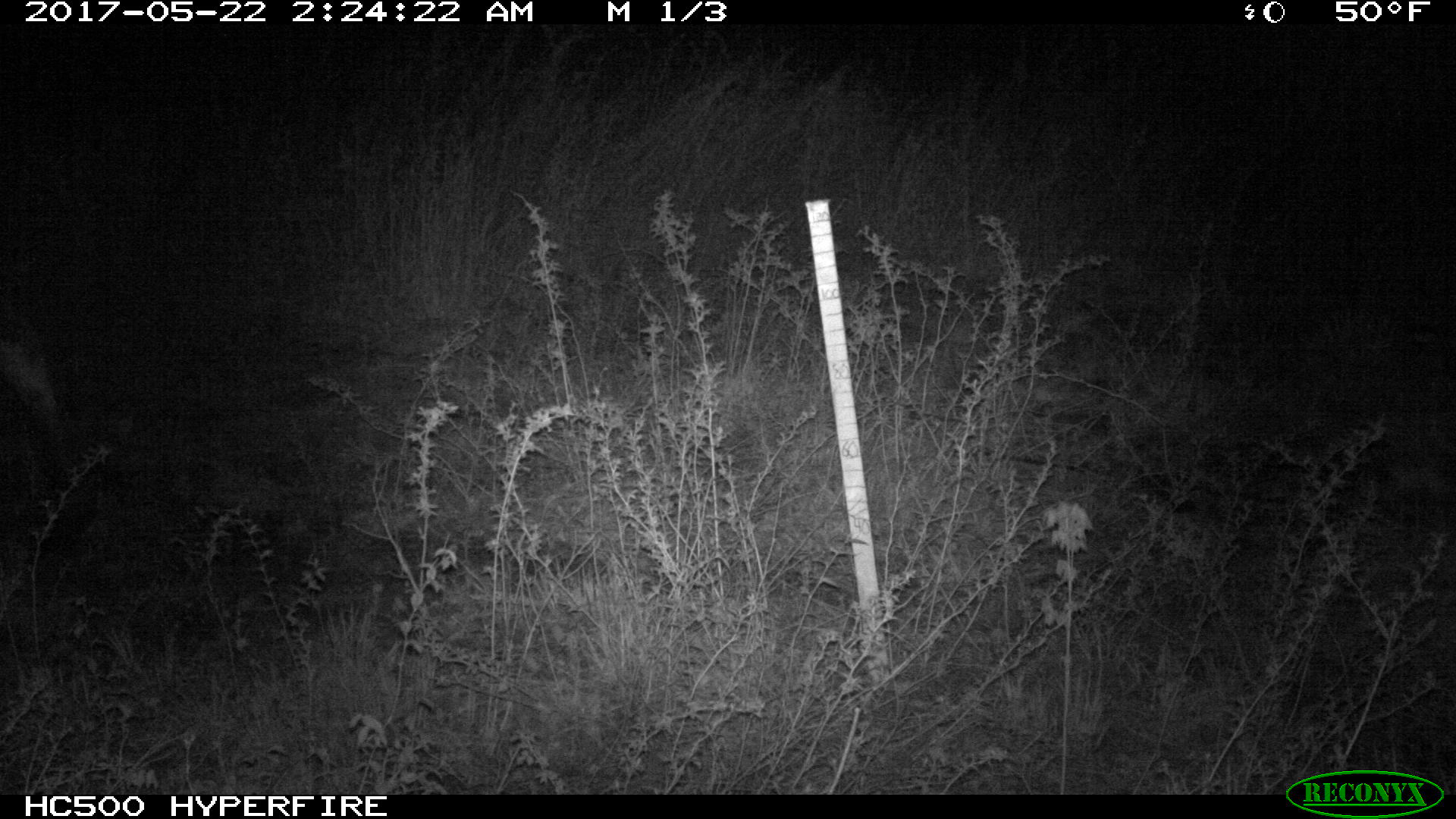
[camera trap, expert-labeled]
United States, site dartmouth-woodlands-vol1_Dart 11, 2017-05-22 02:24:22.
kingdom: Animalia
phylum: Chordata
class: Mammalia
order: Artiodactyla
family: Cervidae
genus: Alces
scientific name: Alces alces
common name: moose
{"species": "moose (Alces alces)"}